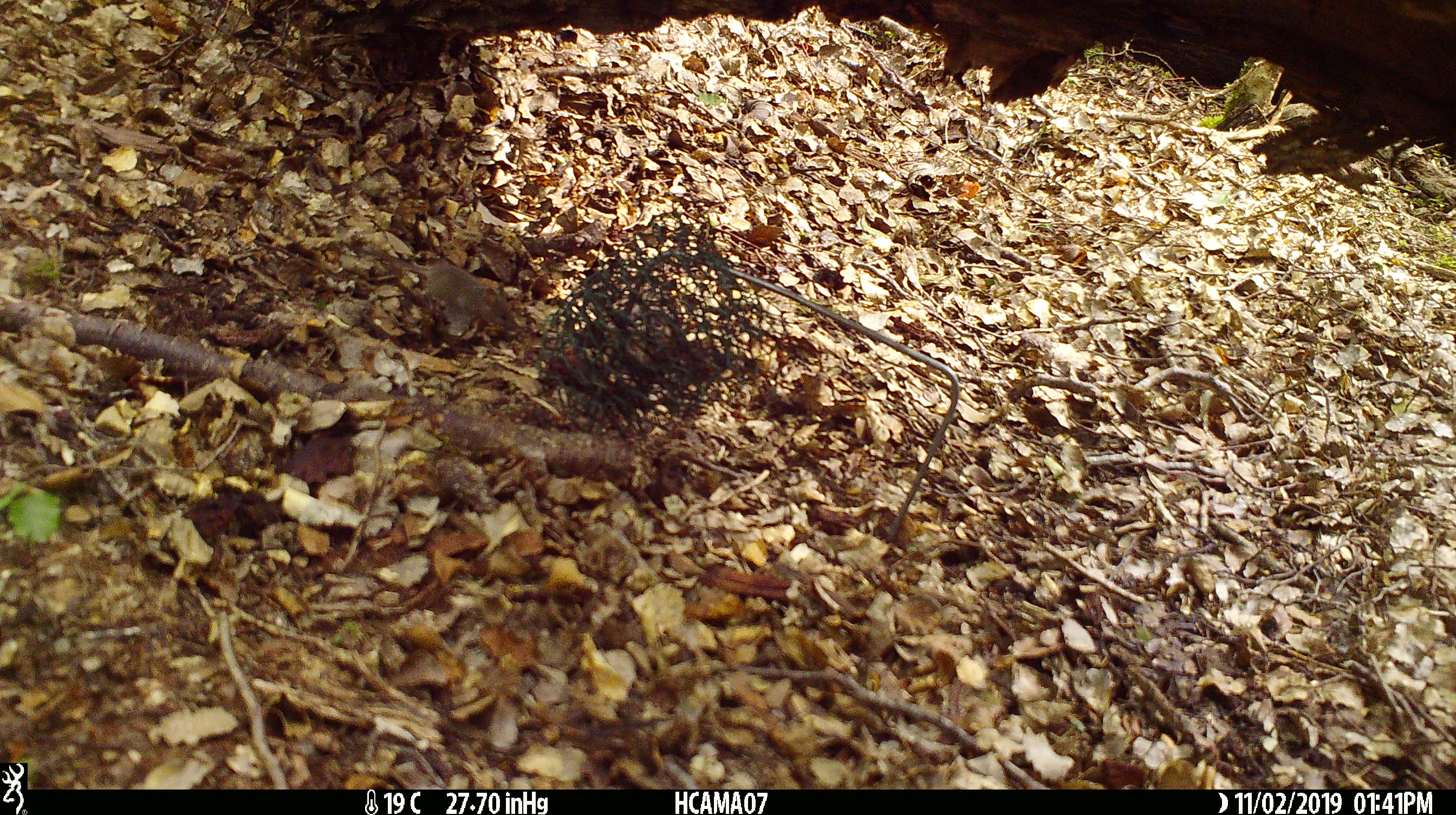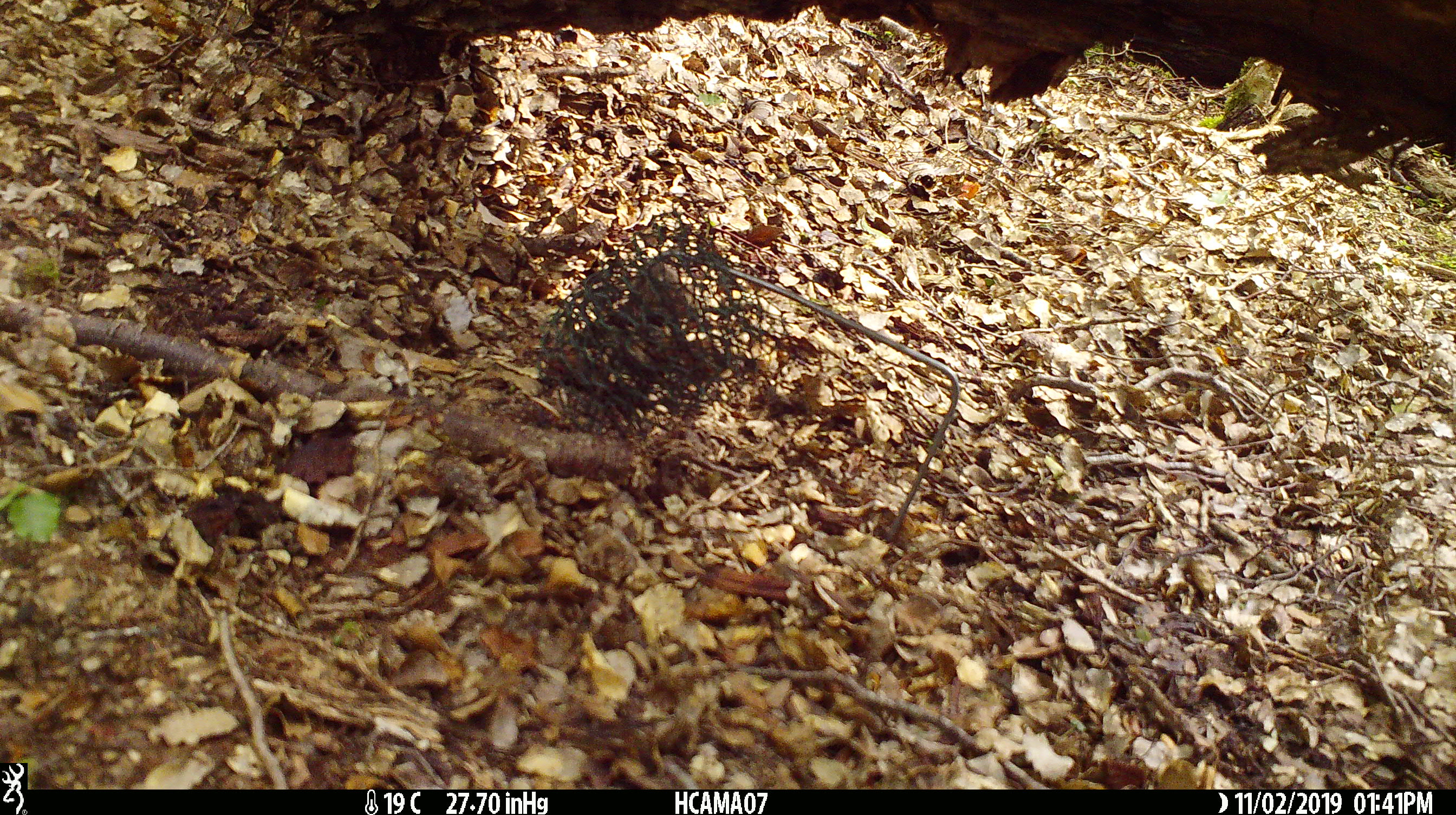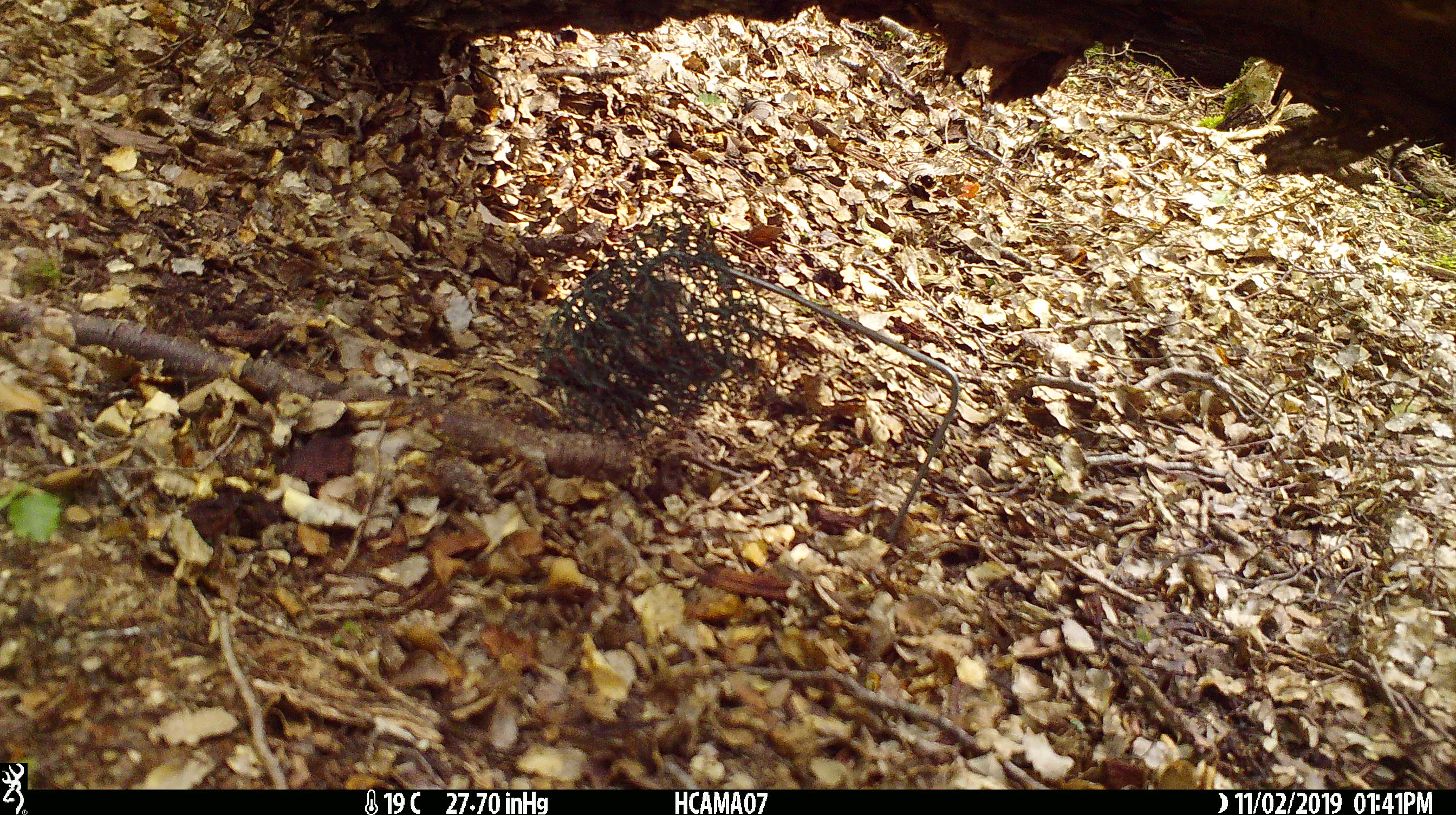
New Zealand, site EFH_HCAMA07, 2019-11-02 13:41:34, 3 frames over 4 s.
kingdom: Animalia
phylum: Chordata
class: Mammalia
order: Rodentia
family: Muridae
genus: Mus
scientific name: Mus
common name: mouse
Mouse (Mus).